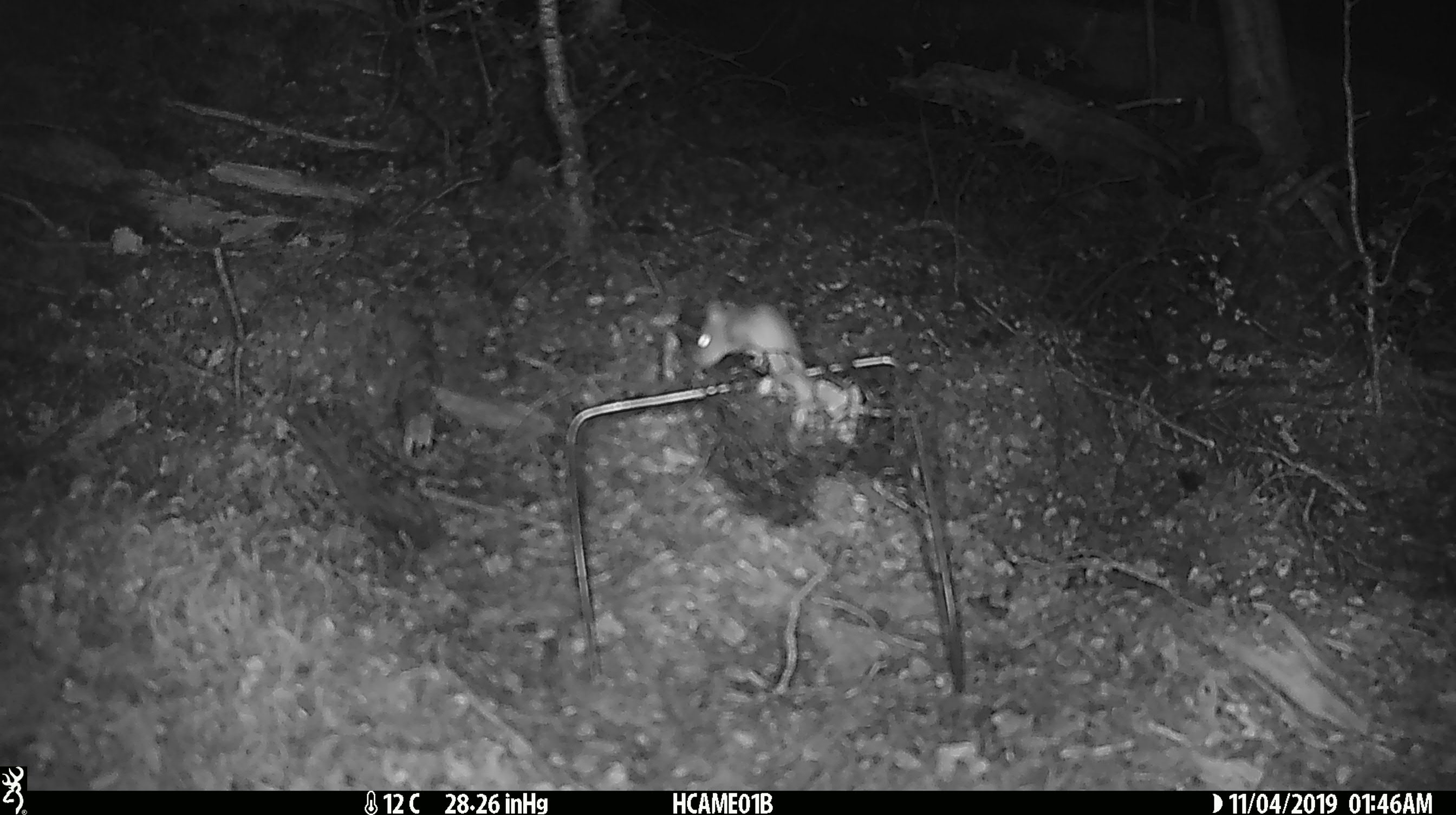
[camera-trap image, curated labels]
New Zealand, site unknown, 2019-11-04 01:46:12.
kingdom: Animalia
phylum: Chordata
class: Mammalia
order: Rodentia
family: Muridae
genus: Mus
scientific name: Mus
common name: mouse